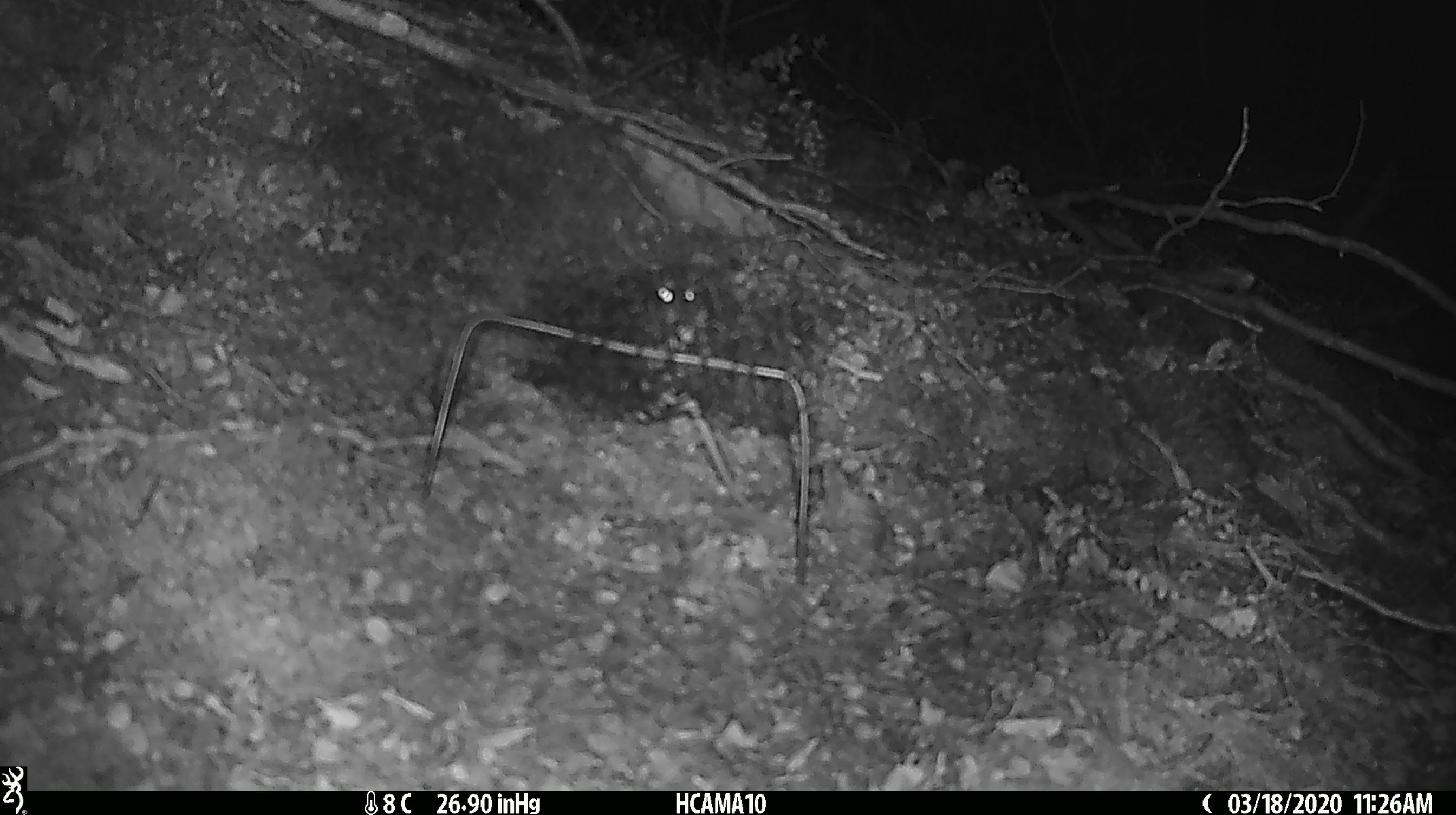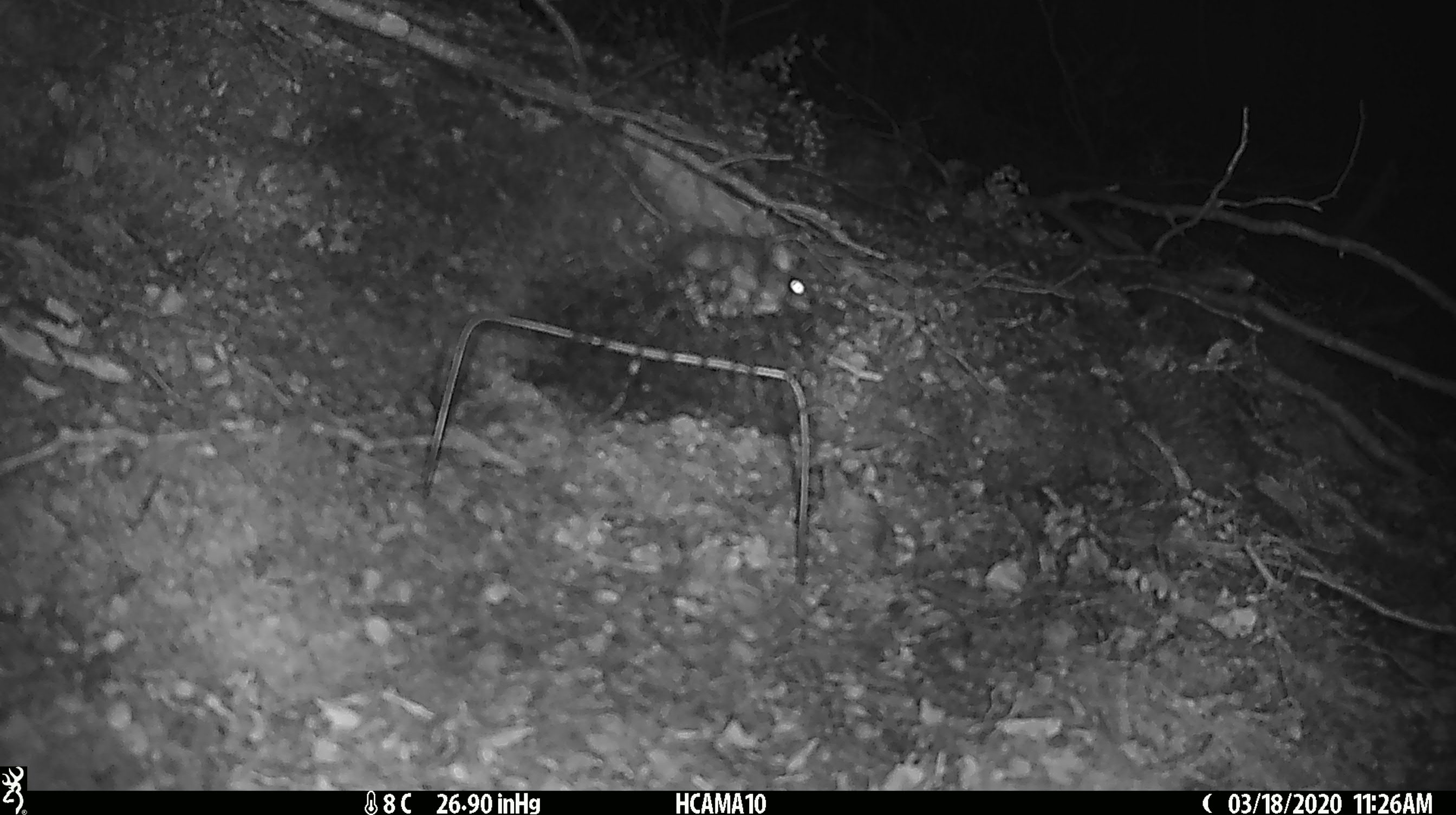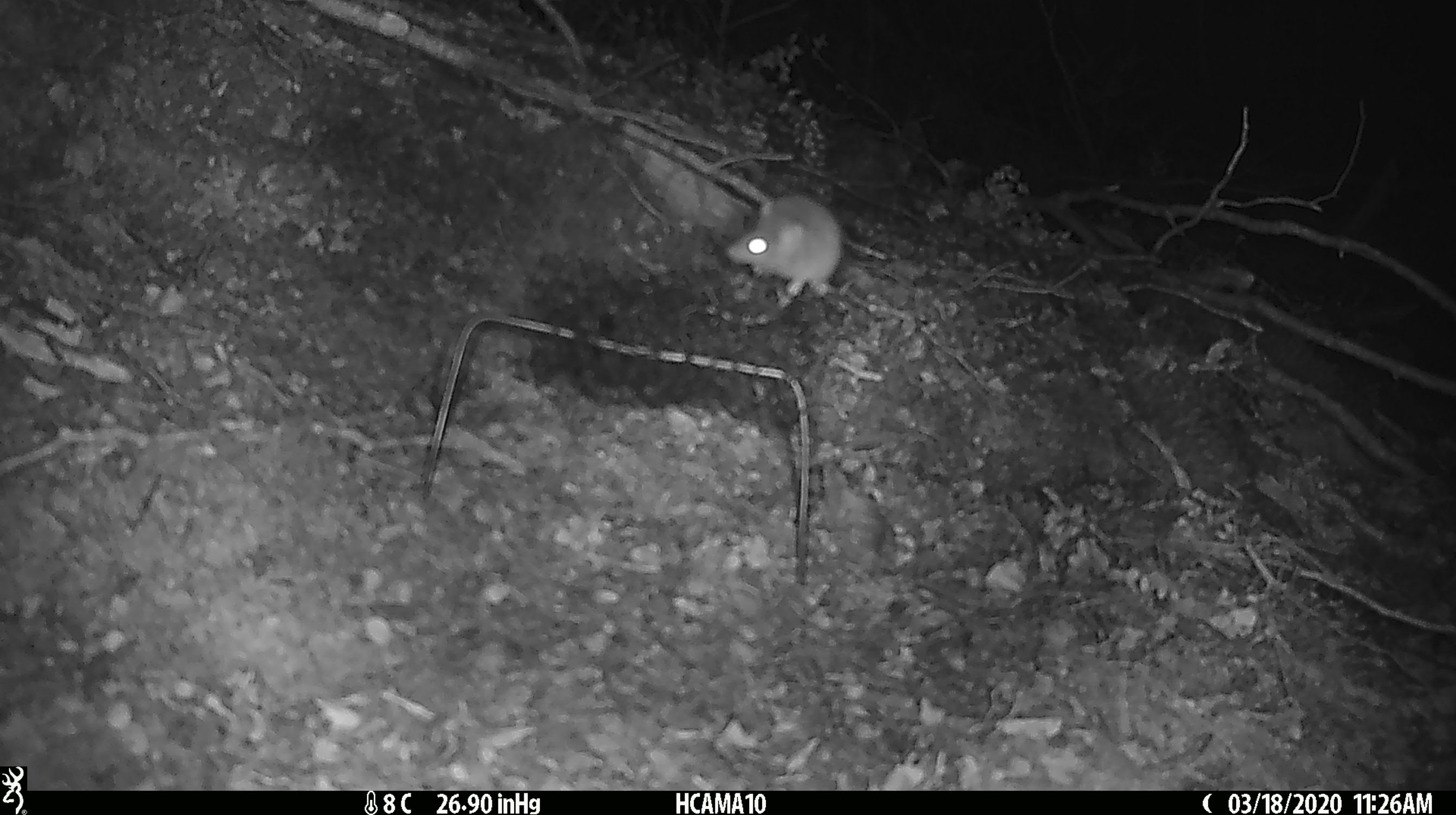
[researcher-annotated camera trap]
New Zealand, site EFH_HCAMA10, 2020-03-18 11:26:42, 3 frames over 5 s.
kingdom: Animalia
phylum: Chordata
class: Mammalia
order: Rodentia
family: Muridae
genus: Mus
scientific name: Mus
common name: mouse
Mouse (Mus).